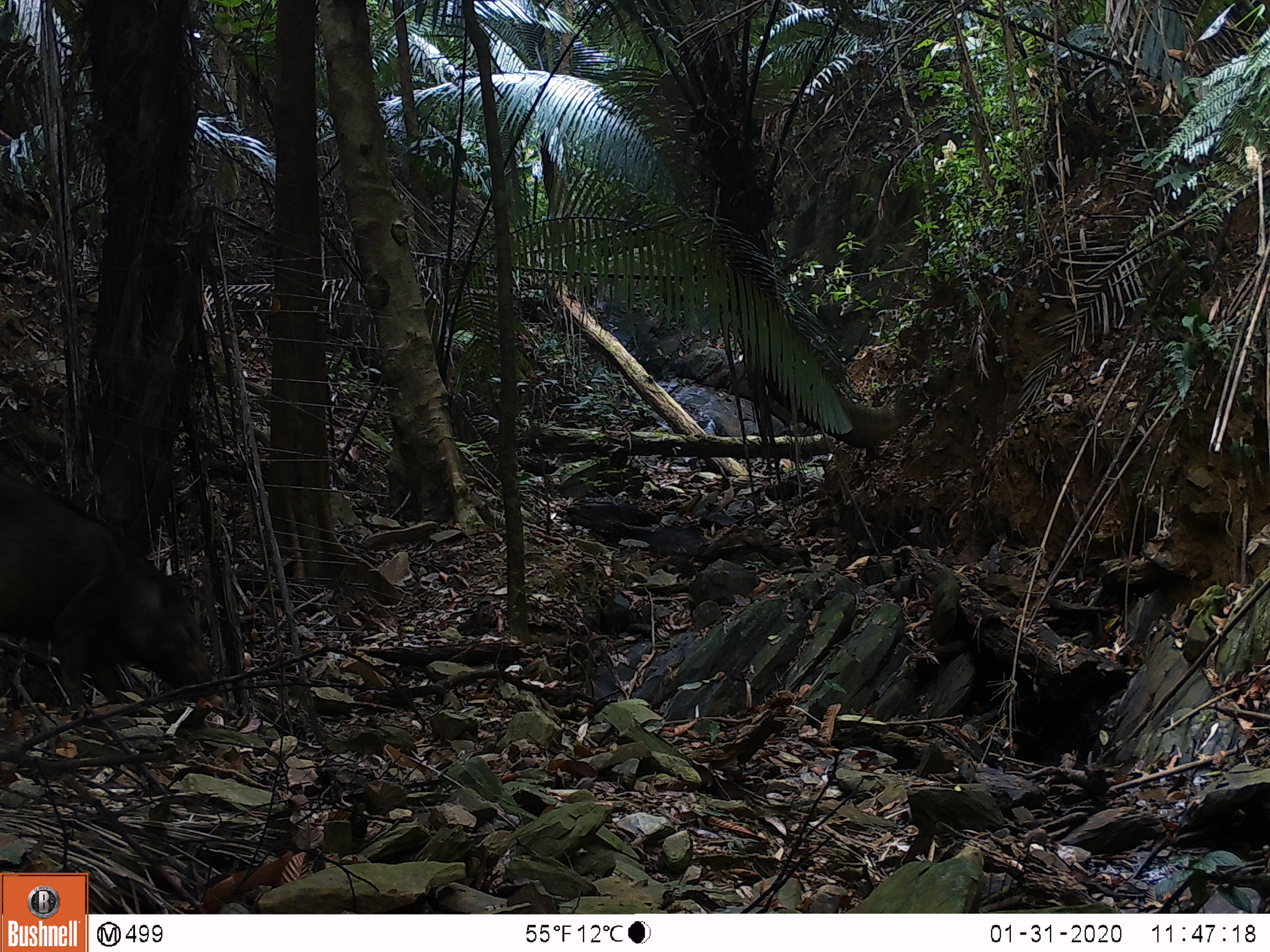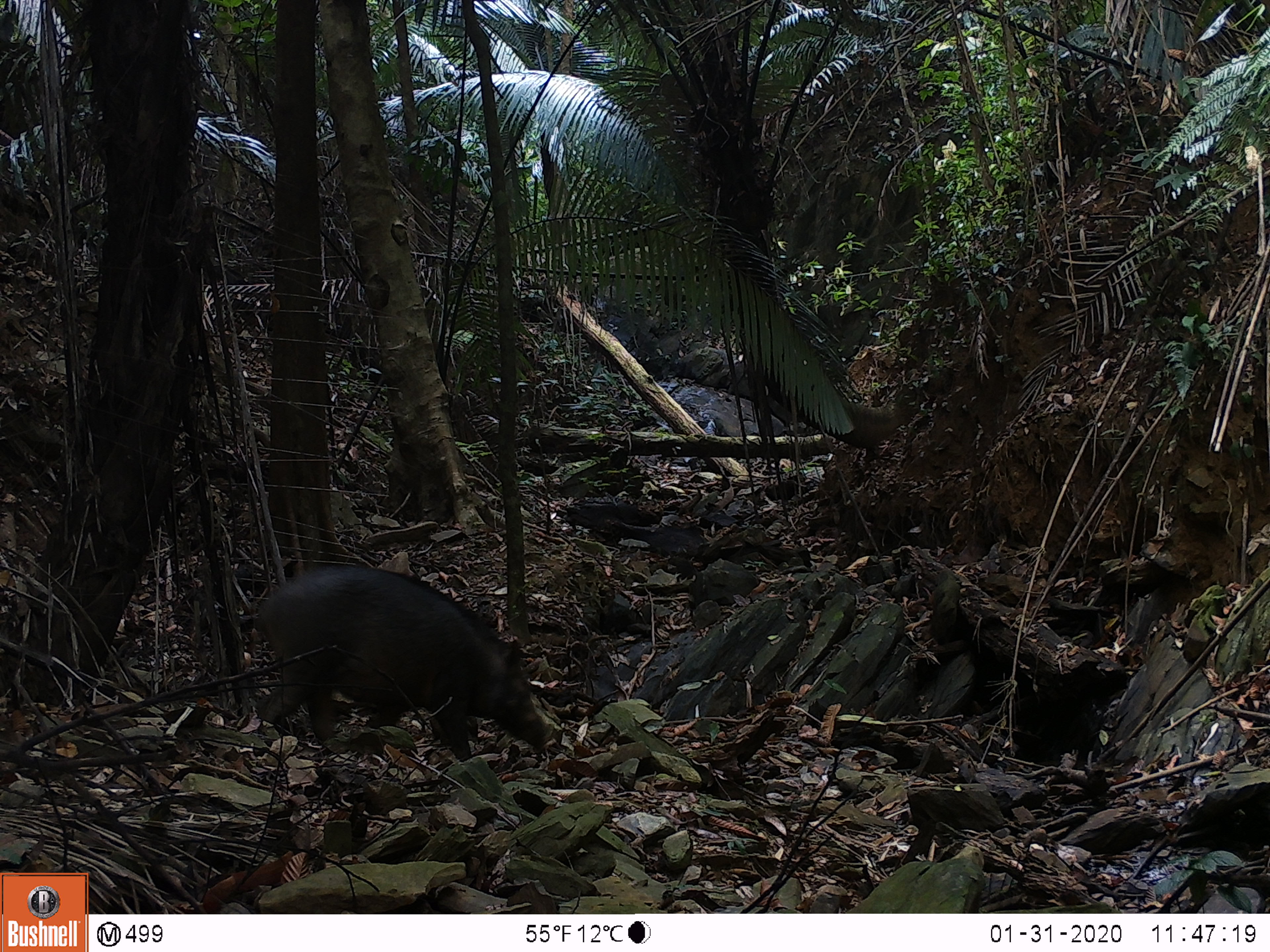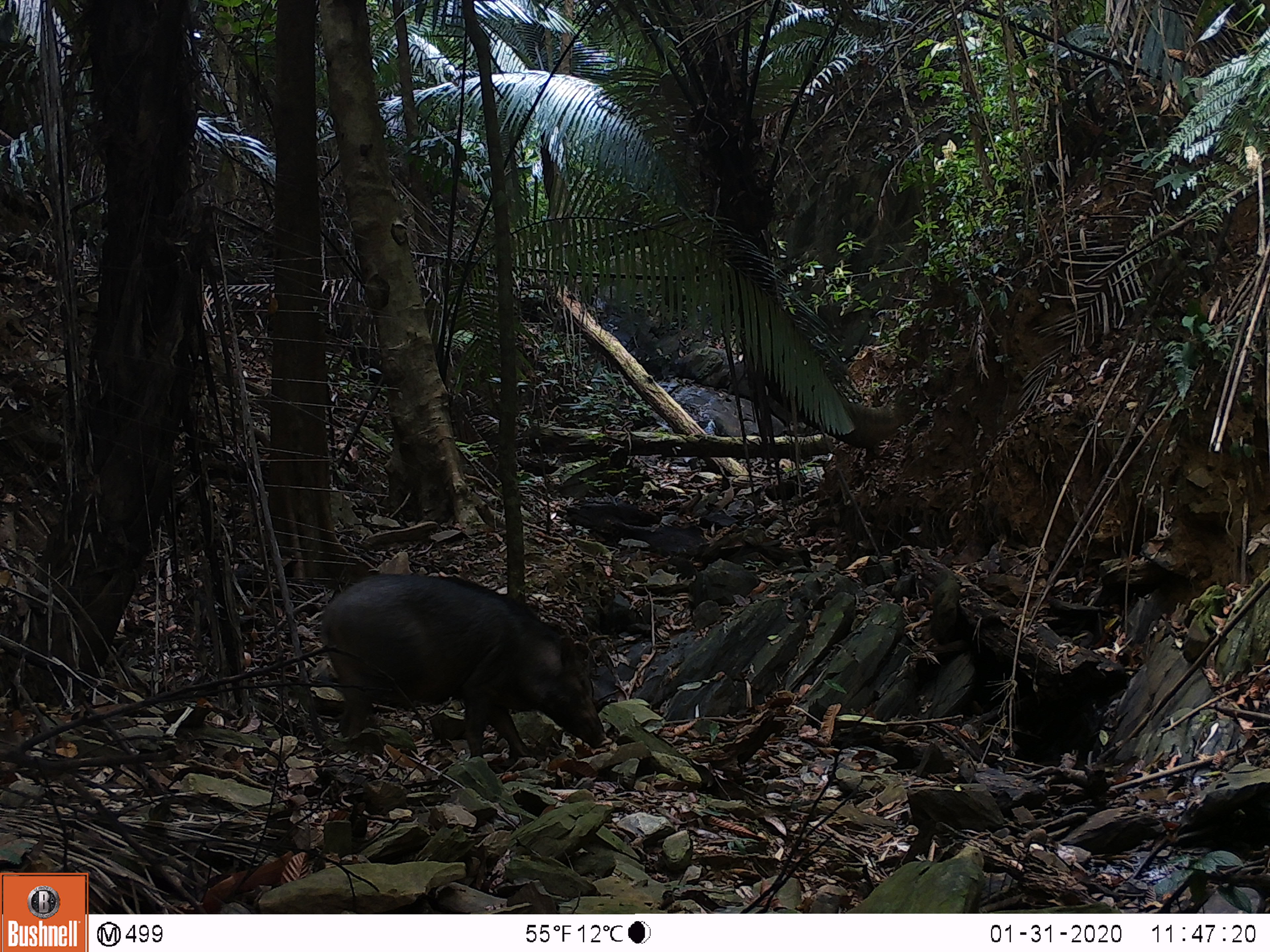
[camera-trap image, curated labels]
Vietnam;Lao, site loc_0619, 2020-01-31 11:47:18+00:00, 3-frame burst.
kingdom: Animalia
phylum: Chordata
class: Mammalia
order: Artiodactyla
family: Suidae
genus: Sus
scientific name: Sus scrofa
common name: eurasian wild pig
Eurasian wild pig (Sus scrofa). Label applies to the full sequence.